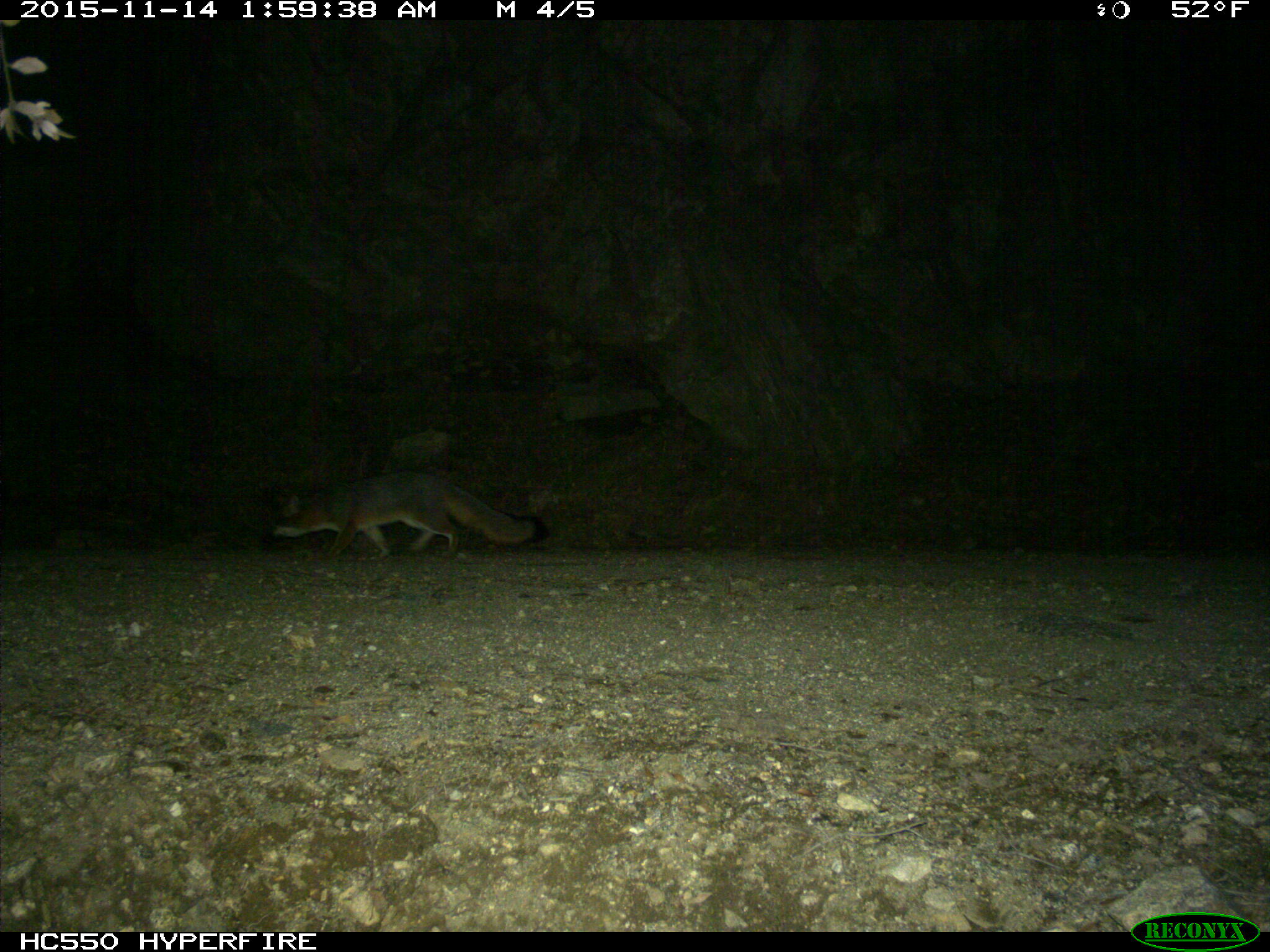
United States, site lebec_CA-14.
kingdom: Animalia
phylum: Chordata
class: Mammalia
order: Carnivora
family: Canidae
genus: Urocyon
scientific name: Urocyon cinereoargenteus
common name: gray fox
Urocyon cinereoargenteus (gray fox).